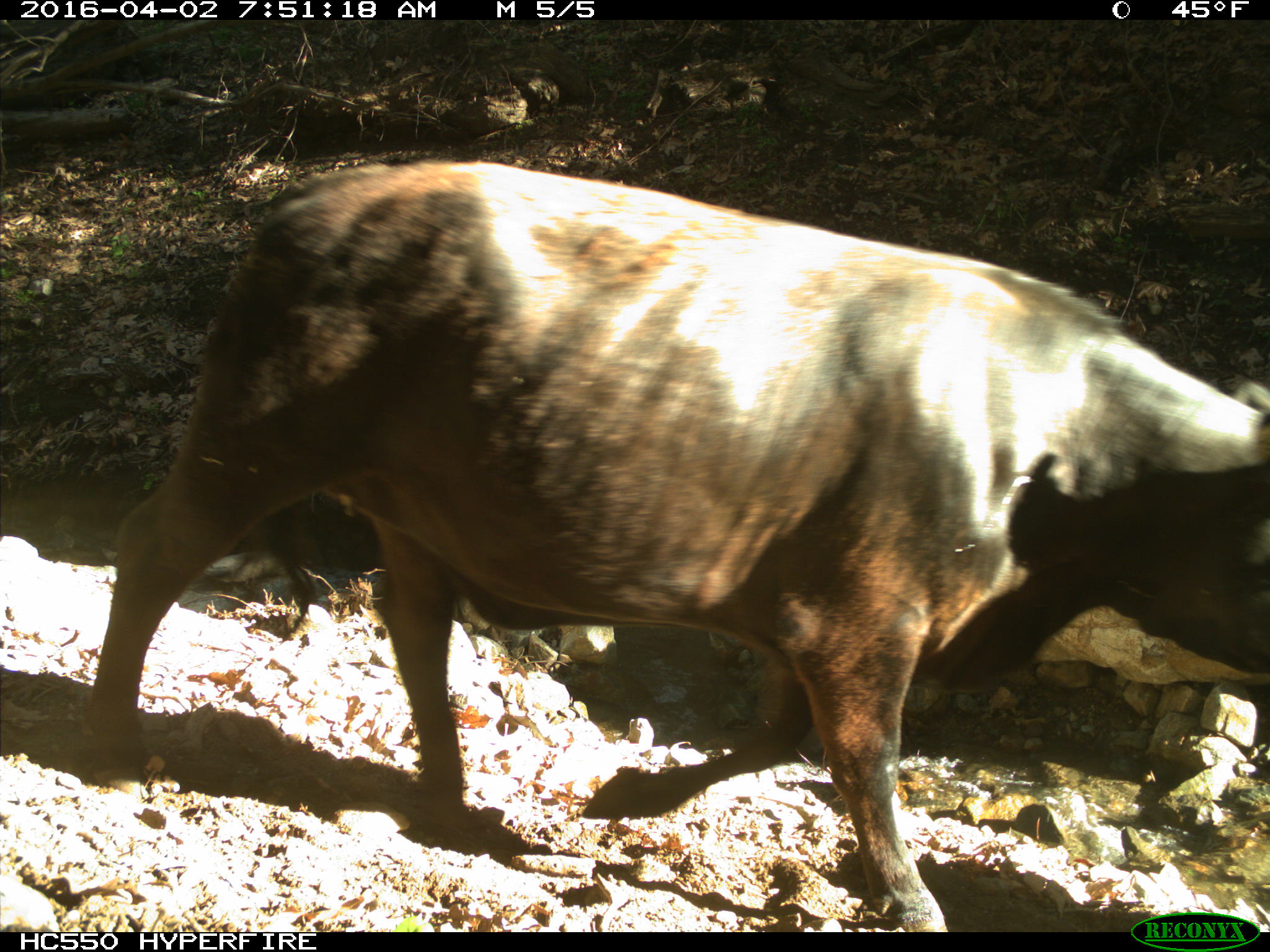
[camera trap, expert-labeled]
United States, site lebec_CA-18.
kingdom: Animalia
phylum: Chordata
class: Mammalia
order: Artiodactyla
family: Bovidae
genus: Bos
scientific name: Bos taurus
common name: domestic cow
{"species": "Bos taurus (domestic cow)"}